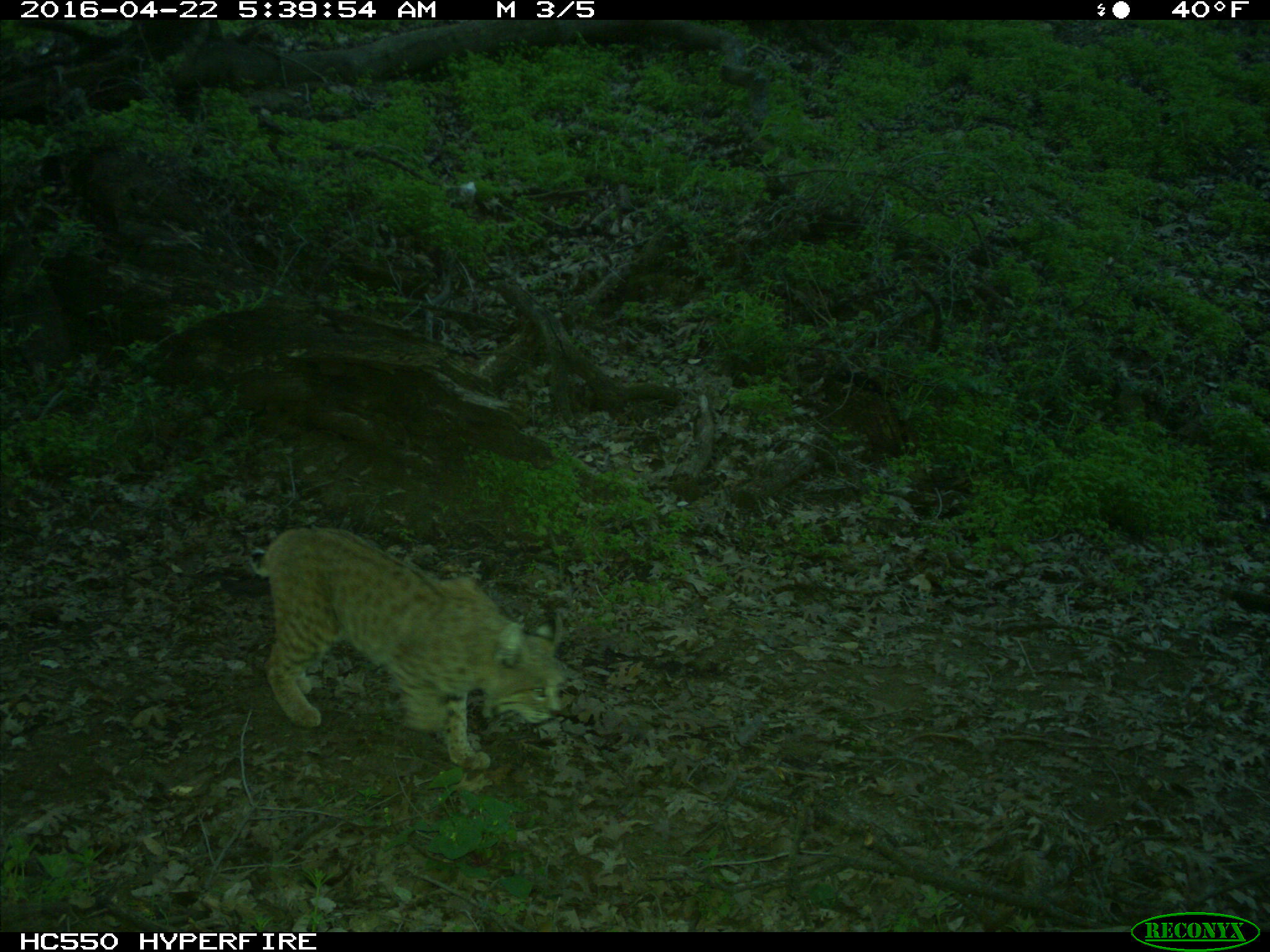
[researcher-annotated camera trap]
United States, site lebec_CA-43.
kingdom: Animalia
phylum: Chordata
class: Mammalia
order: Carnivora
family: Felidae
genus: Lynx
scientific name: Lynx rufus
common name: bobcat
Lynx rufus (bobcat).